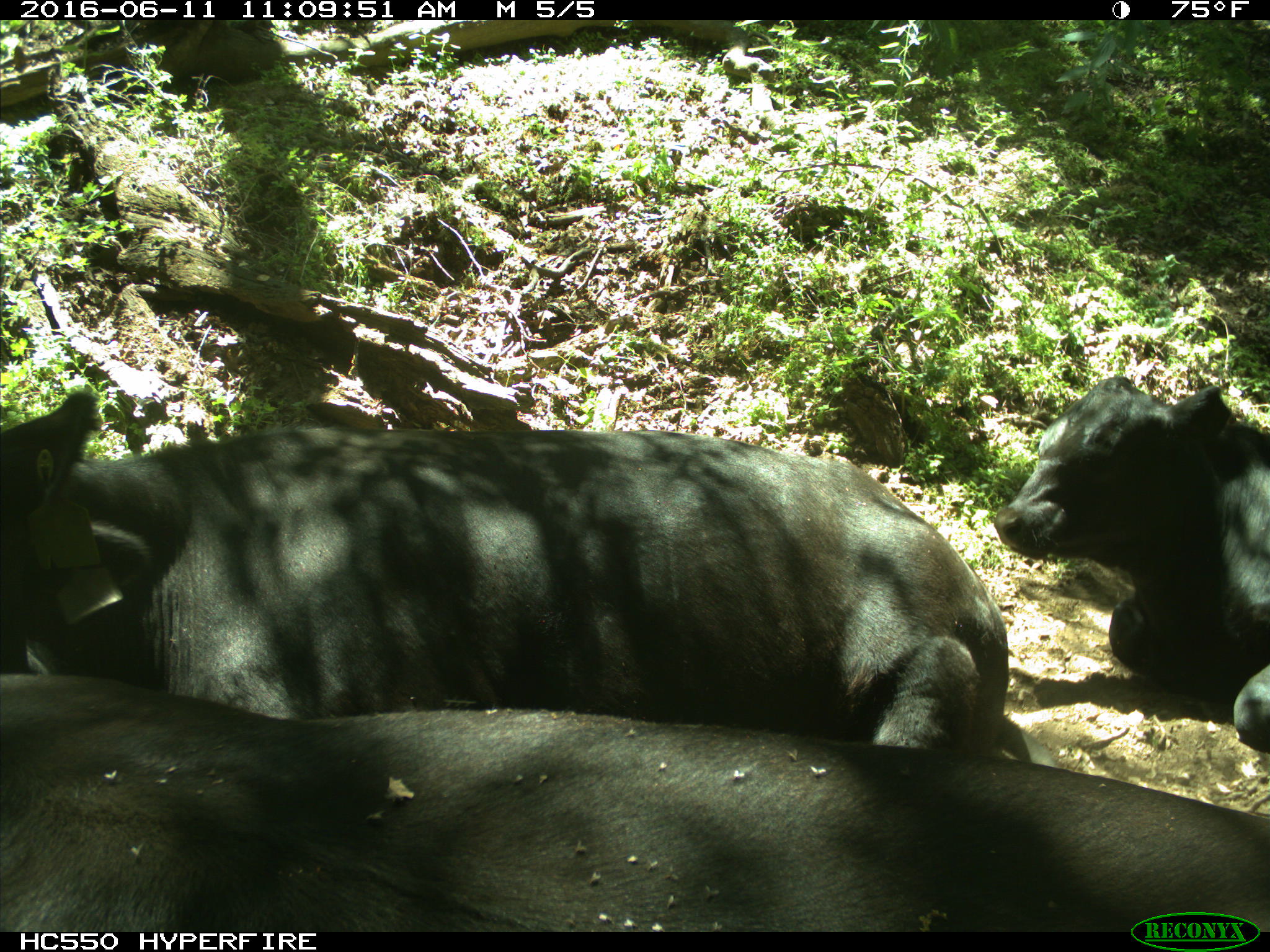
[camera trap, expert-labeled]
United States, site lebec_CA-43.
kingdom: Animalia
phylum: Chordata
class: Mammalia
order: Artiodactyla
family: Bovidae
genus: Bos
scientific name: Bos taurus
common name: domestic cow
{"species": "Bos taurus (domestic cow)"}